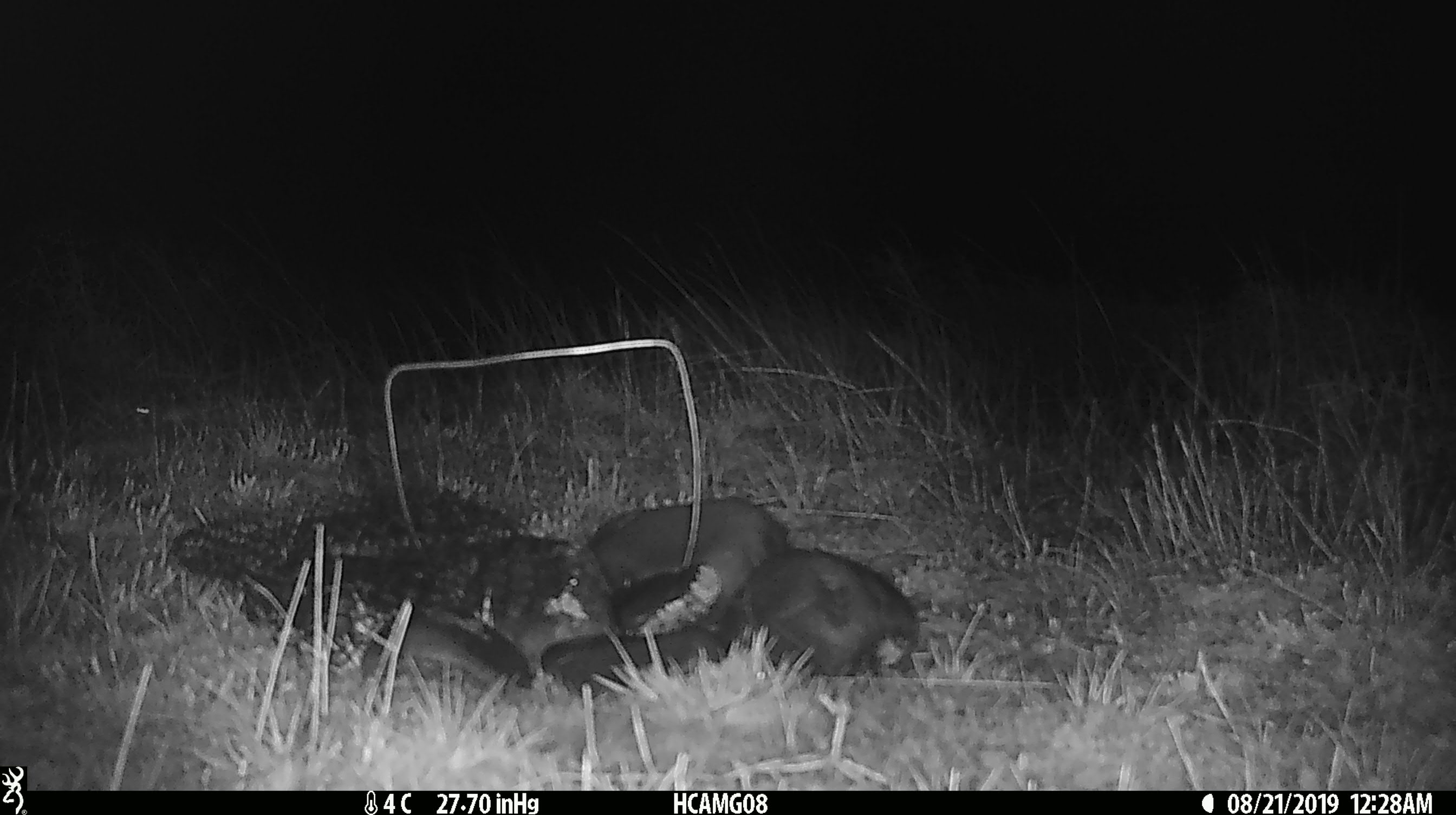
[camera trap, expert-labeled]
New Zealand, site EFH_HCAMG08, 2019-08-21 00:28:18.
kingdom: Animalia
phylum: Chordata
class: Mammalia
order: Rodentia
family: Muridae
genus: Mus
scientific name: Mus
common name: mouse